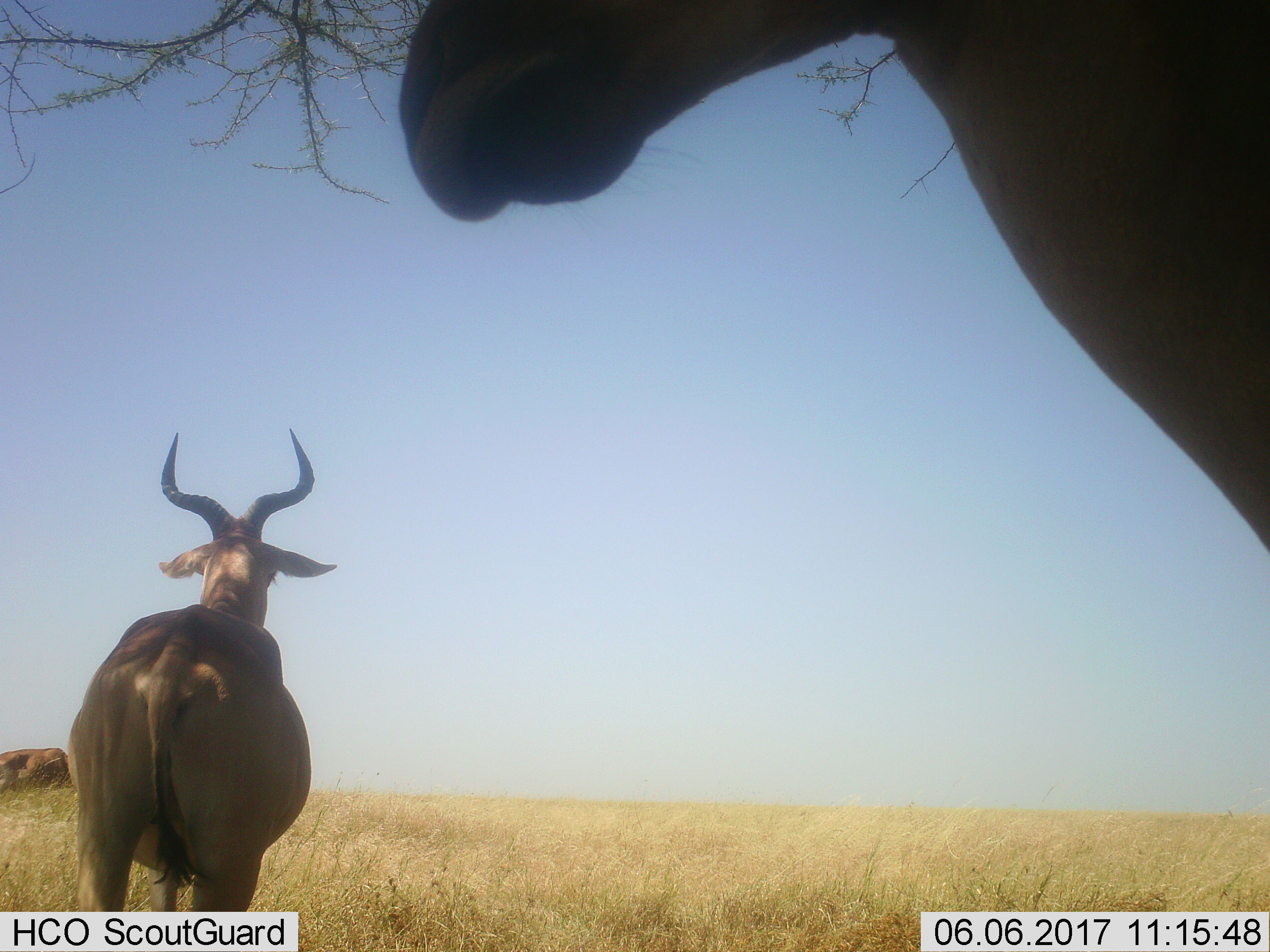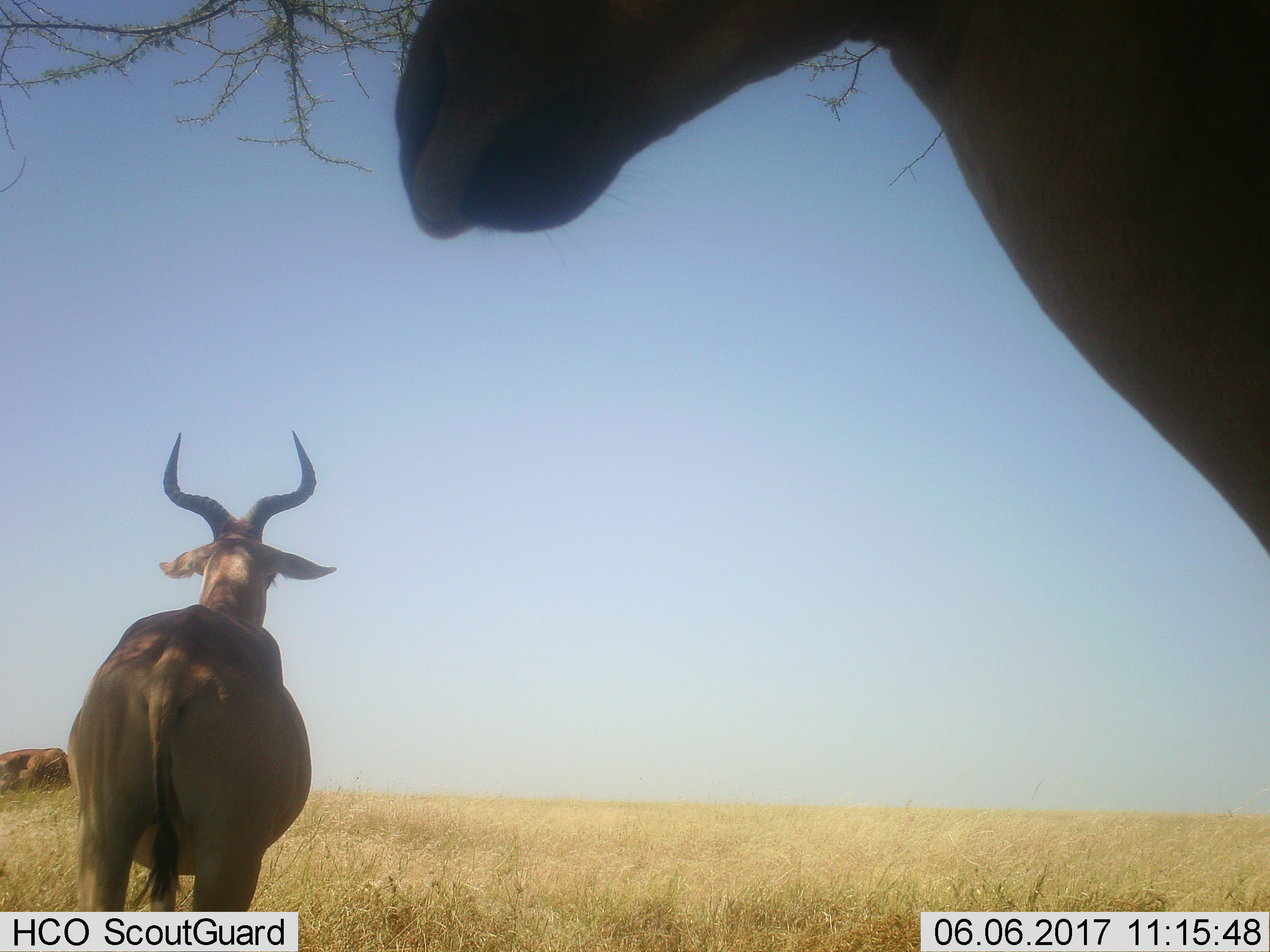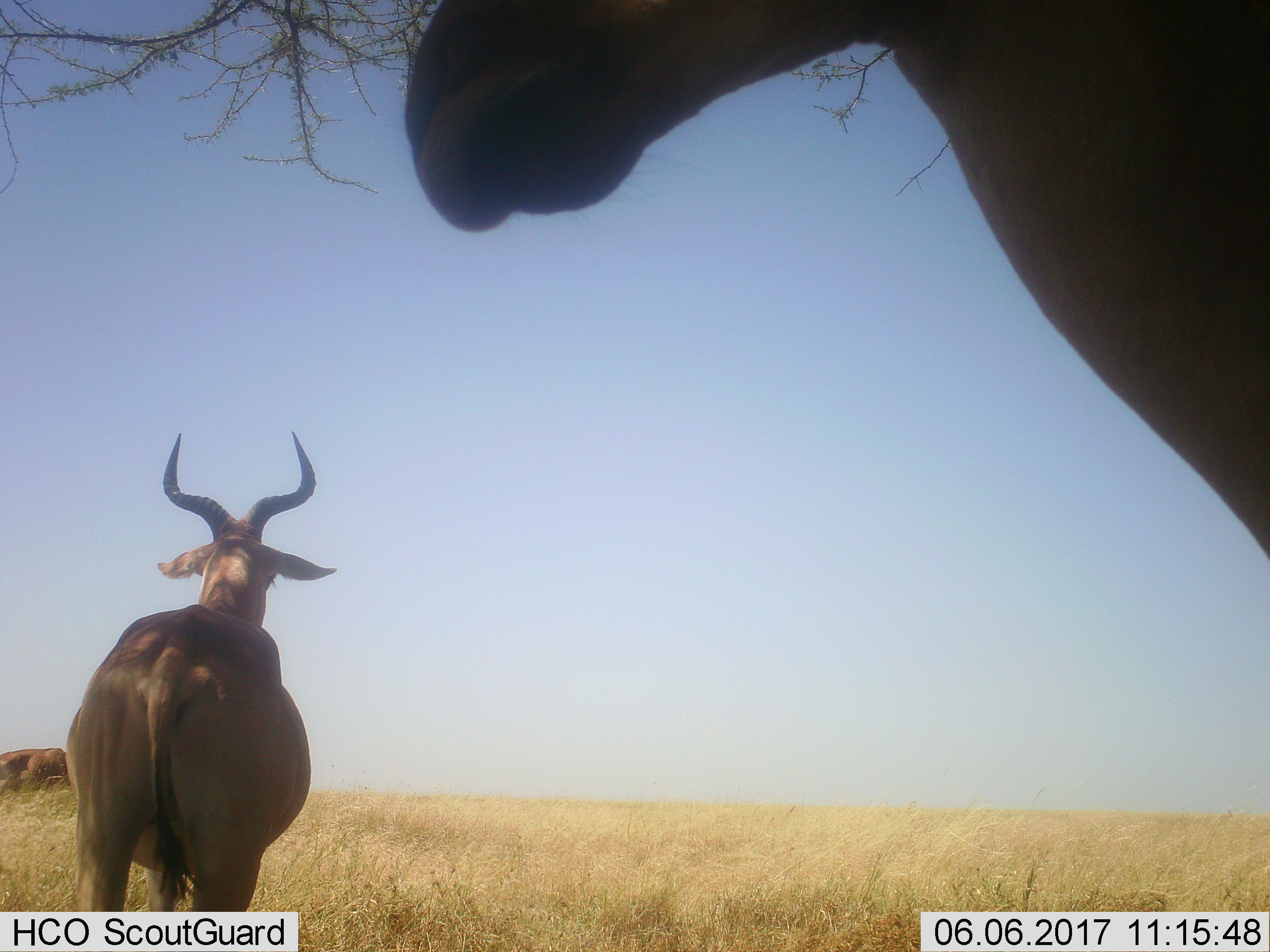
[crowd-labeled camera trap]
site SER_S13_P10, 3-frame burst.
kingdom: Animalia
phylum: Chordata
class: Mammalia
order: Artiodactyla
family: Bovidae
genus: Alcelaphus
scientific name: Alcelaphus buselaphus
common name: hartebeest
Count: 2.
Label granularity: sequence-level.